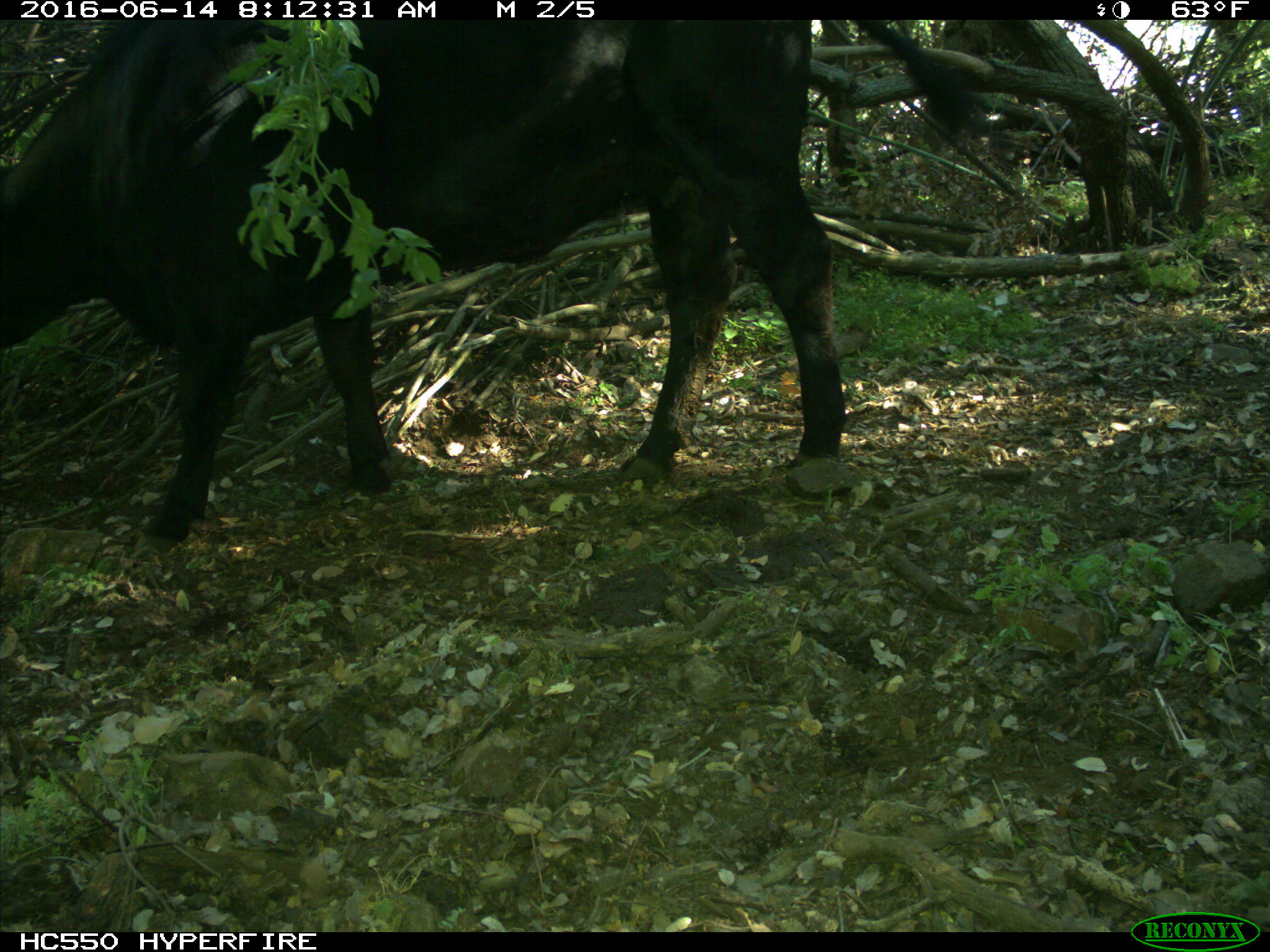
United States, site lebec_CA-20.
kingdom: Animalia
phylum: Chordata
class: Mammalia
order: Artiodactyla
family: Bovidae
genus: Bos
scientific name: Bos taurus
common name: domestic cow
Bos taurus (domestic cow).